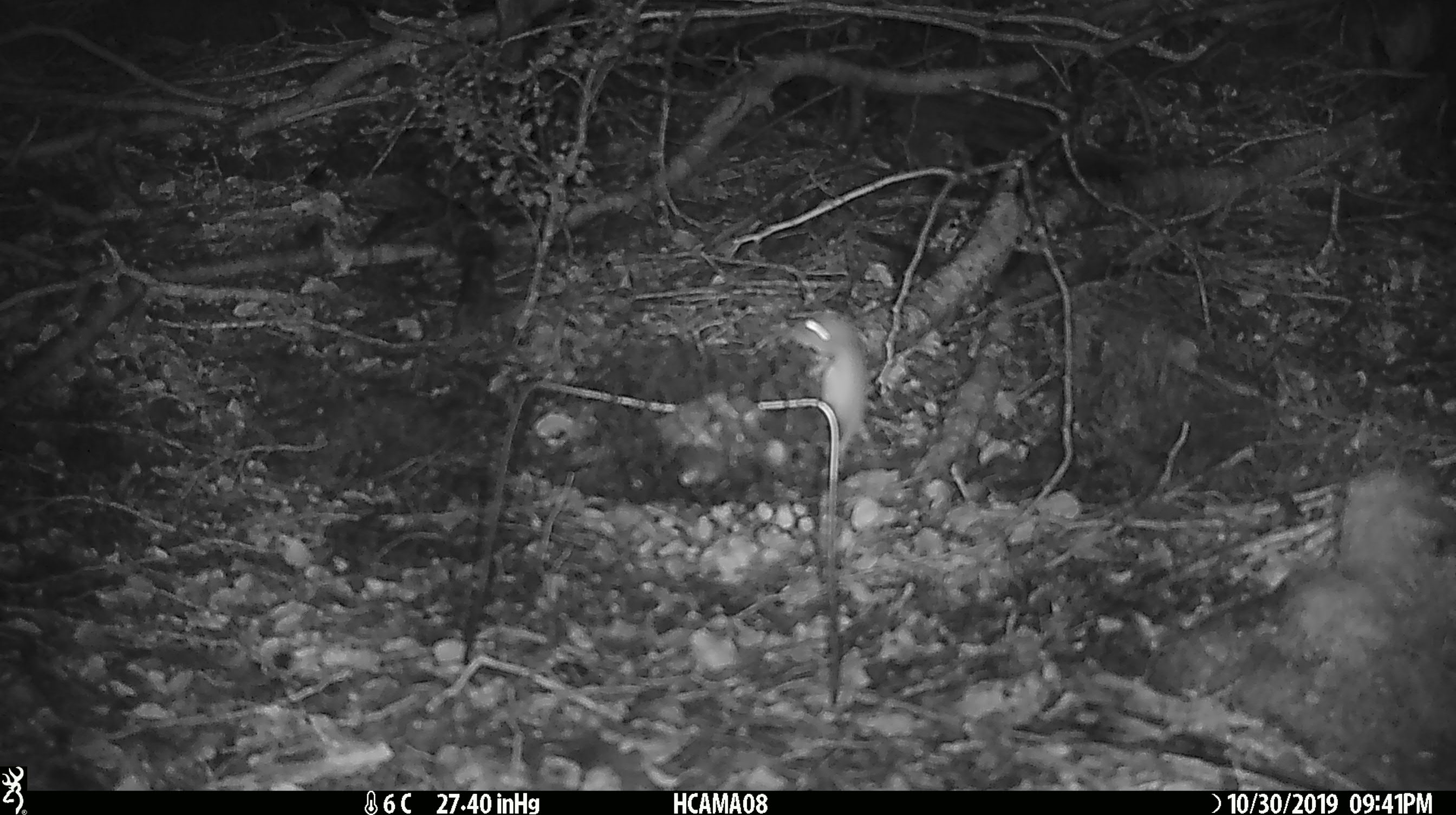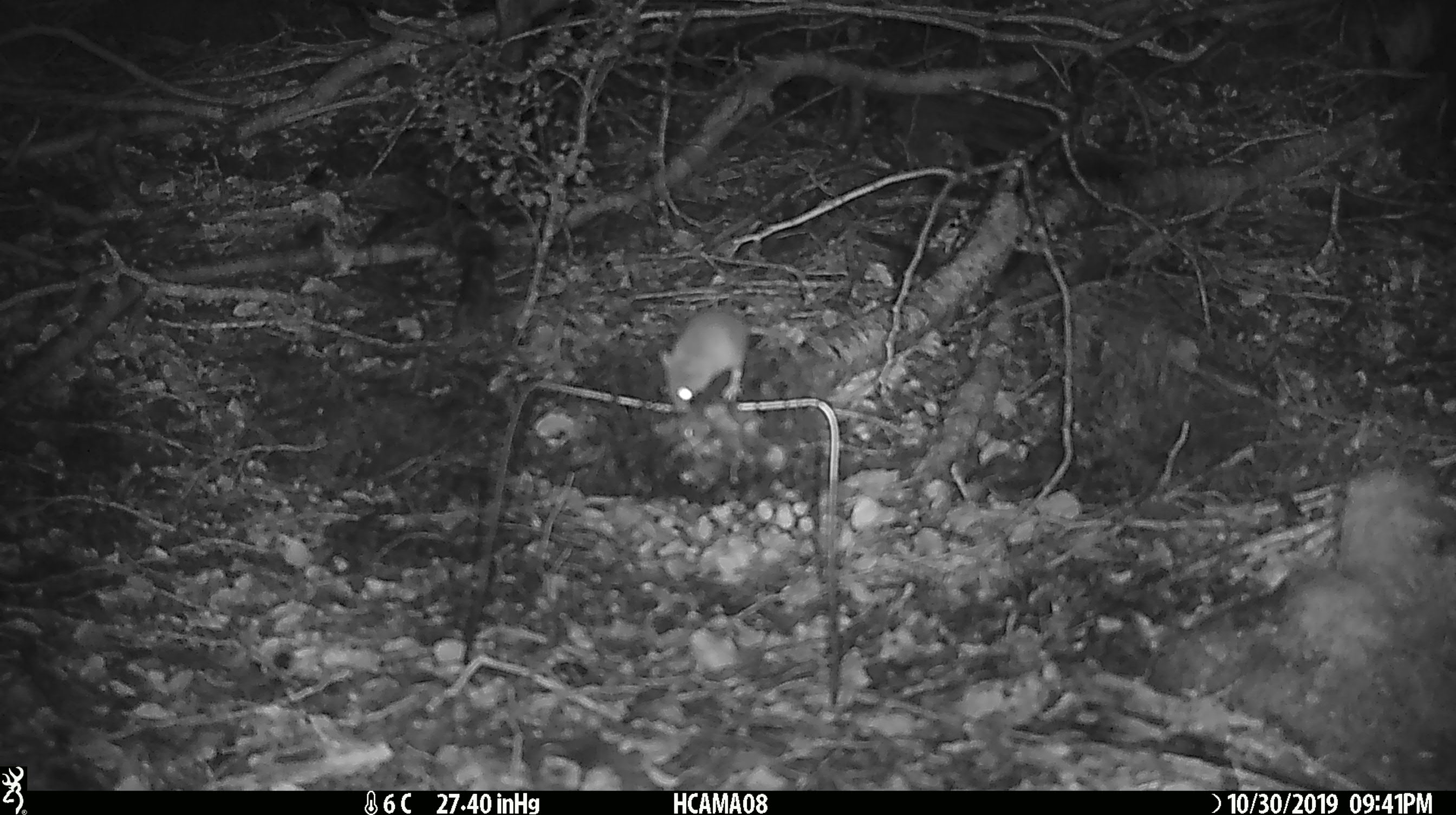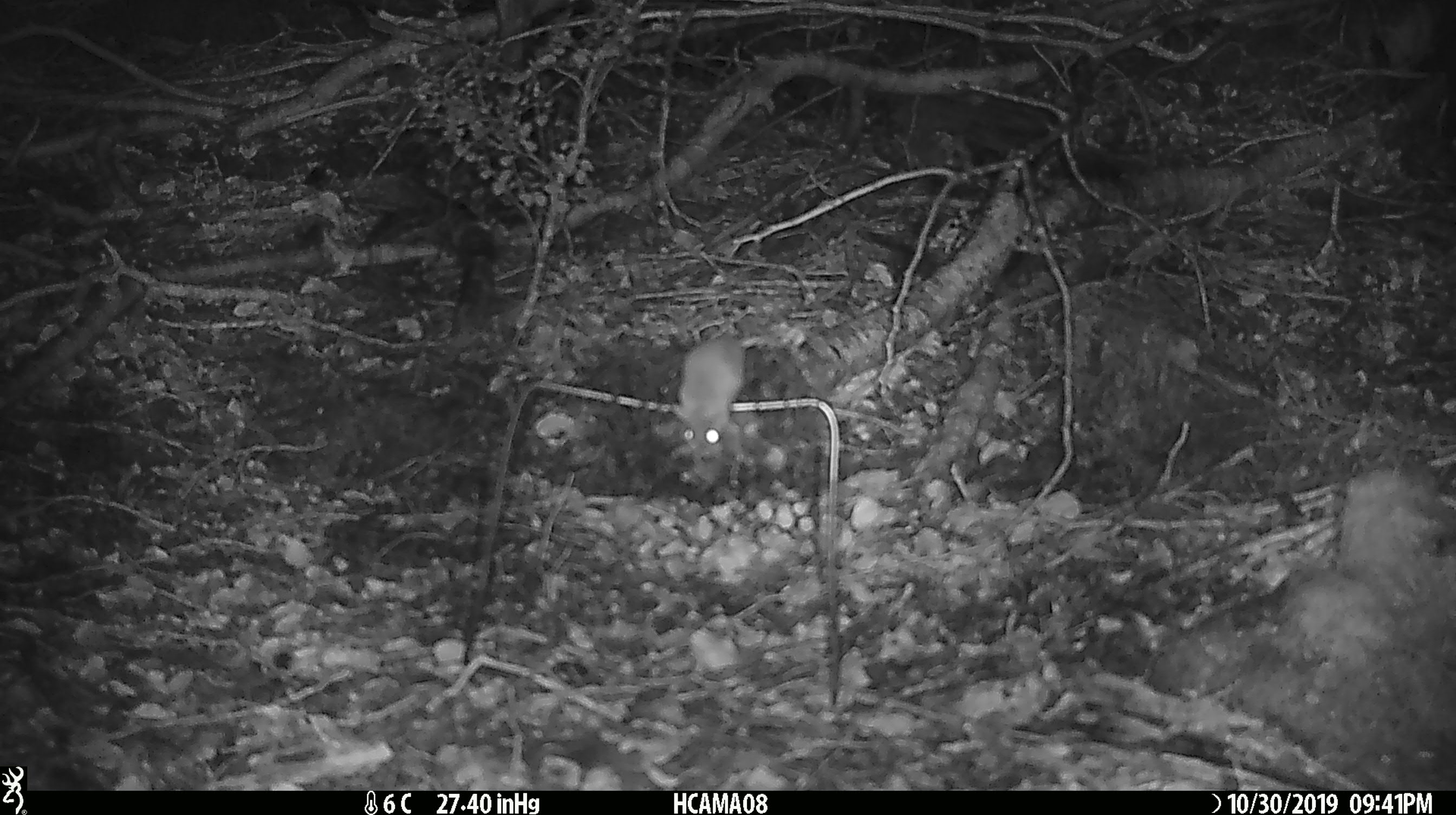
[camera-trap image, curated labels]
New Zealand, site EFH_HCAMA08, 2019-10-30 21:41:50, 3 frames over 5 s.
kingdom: Animalia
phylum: Chordata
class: Mammalia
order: Rodentia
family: Muridae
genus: Mus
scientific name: Mus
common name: mouse